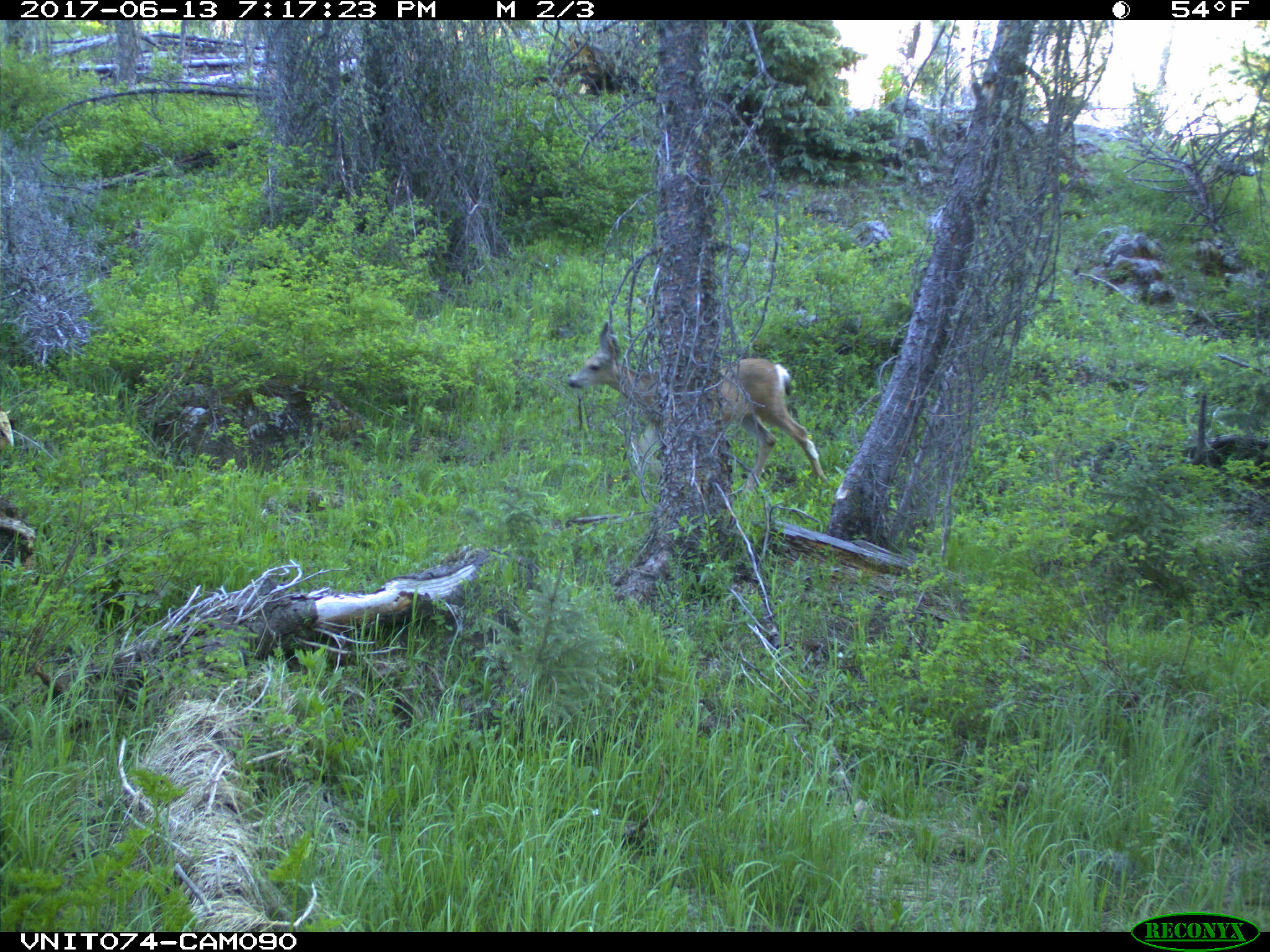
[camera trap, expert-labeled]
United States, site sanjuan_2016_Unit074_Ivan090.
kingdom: Animalia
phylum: Chordata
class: Mammalia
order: Artiodactyla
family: Cervidae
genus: Odocoileus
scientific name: Odocoileus hemionus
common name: mule deer